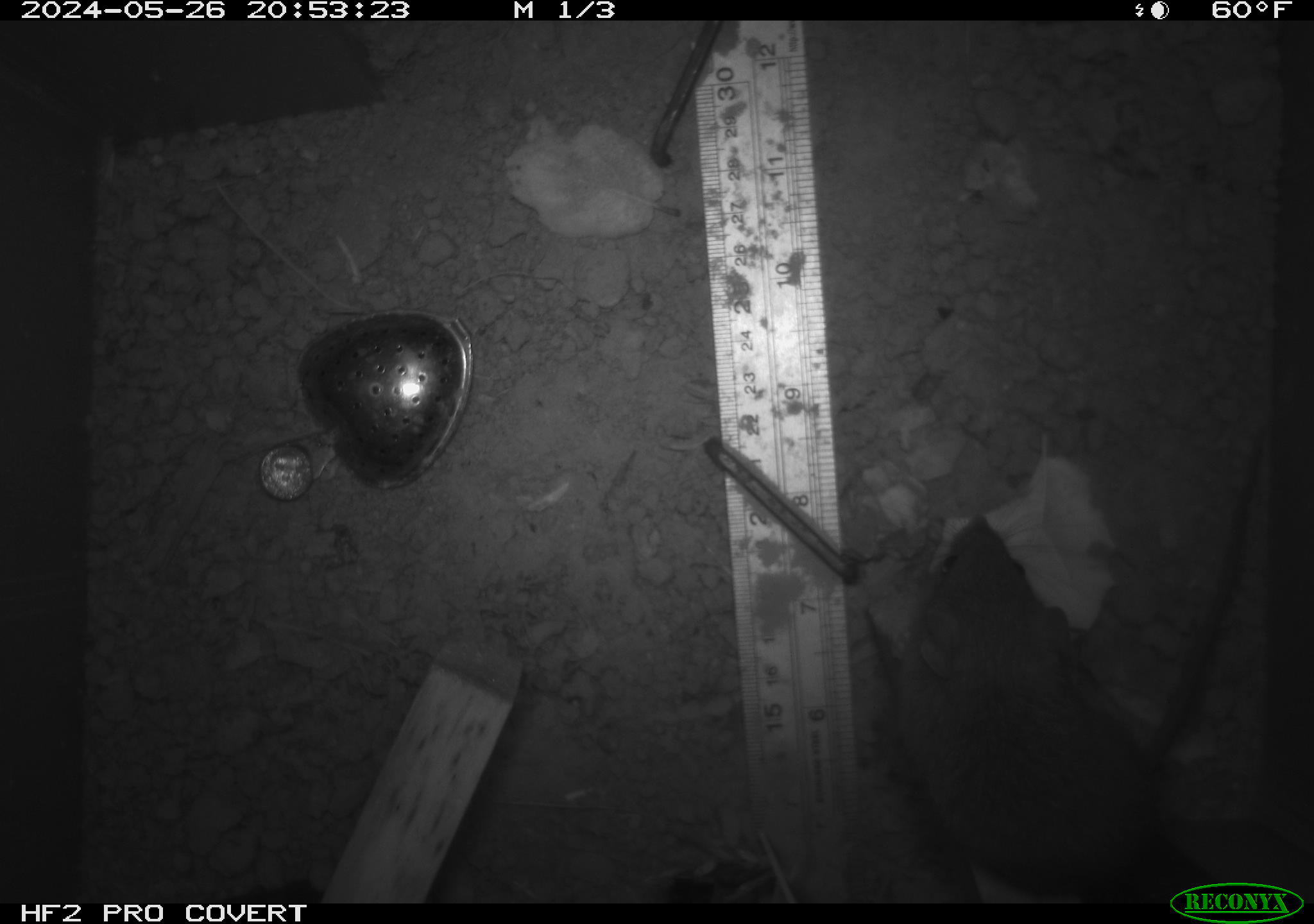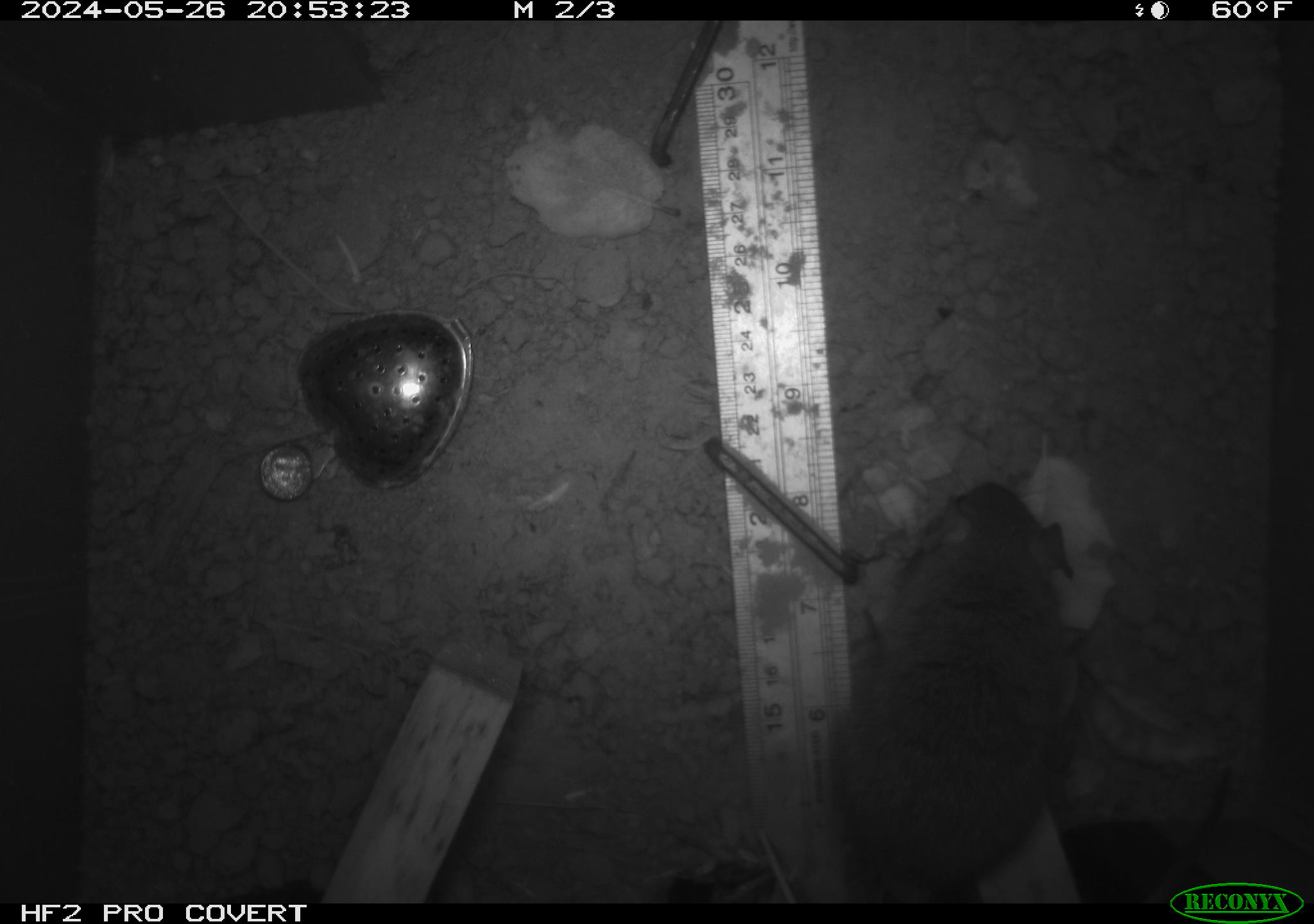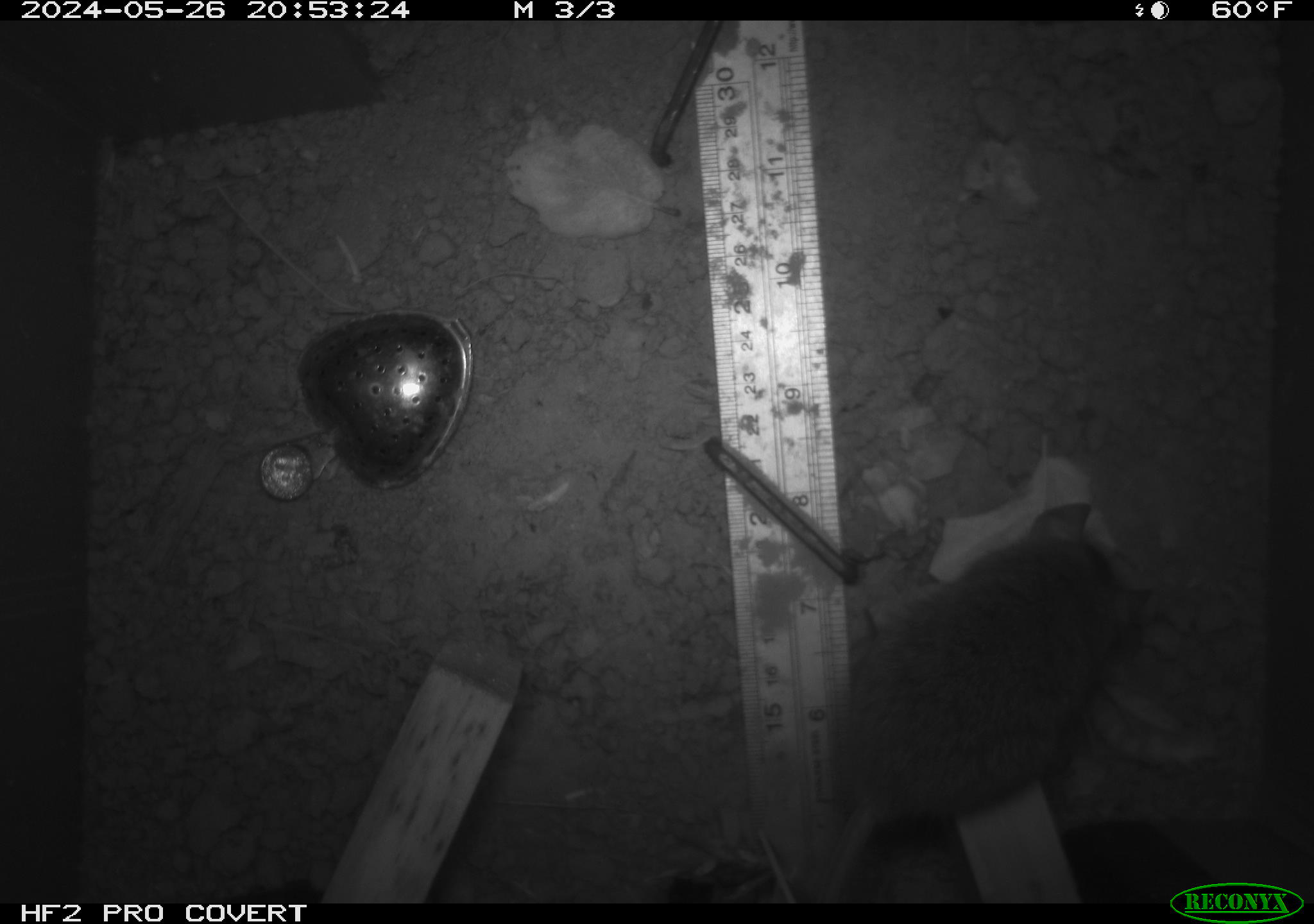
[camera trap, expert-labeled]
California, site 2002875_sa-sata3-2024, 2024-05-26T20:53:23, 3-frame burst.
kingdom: Animalia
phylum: Chordata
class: Mammalia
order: Rodentia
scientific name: Rodentia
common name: rodent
Rodent (Rodentia).